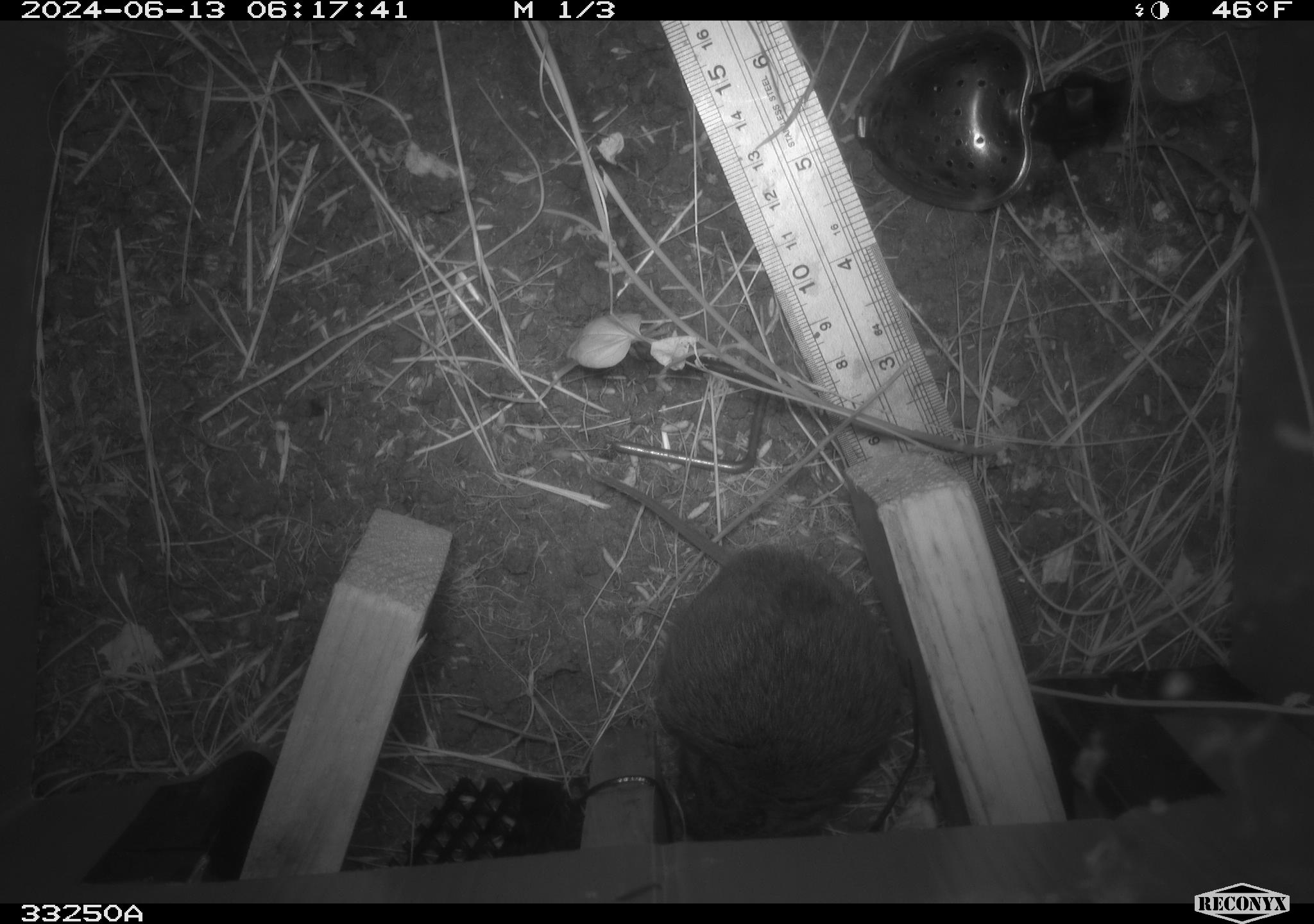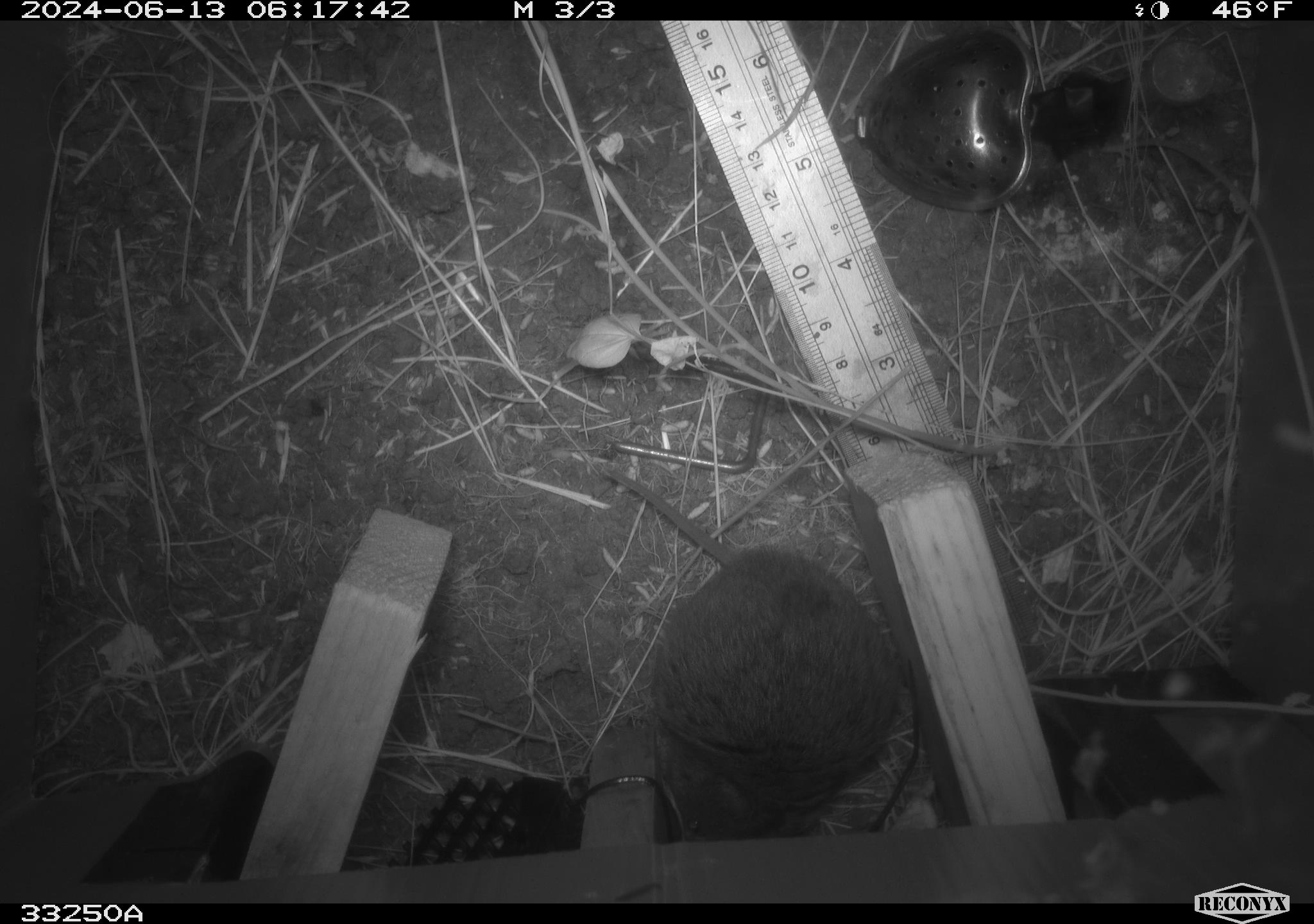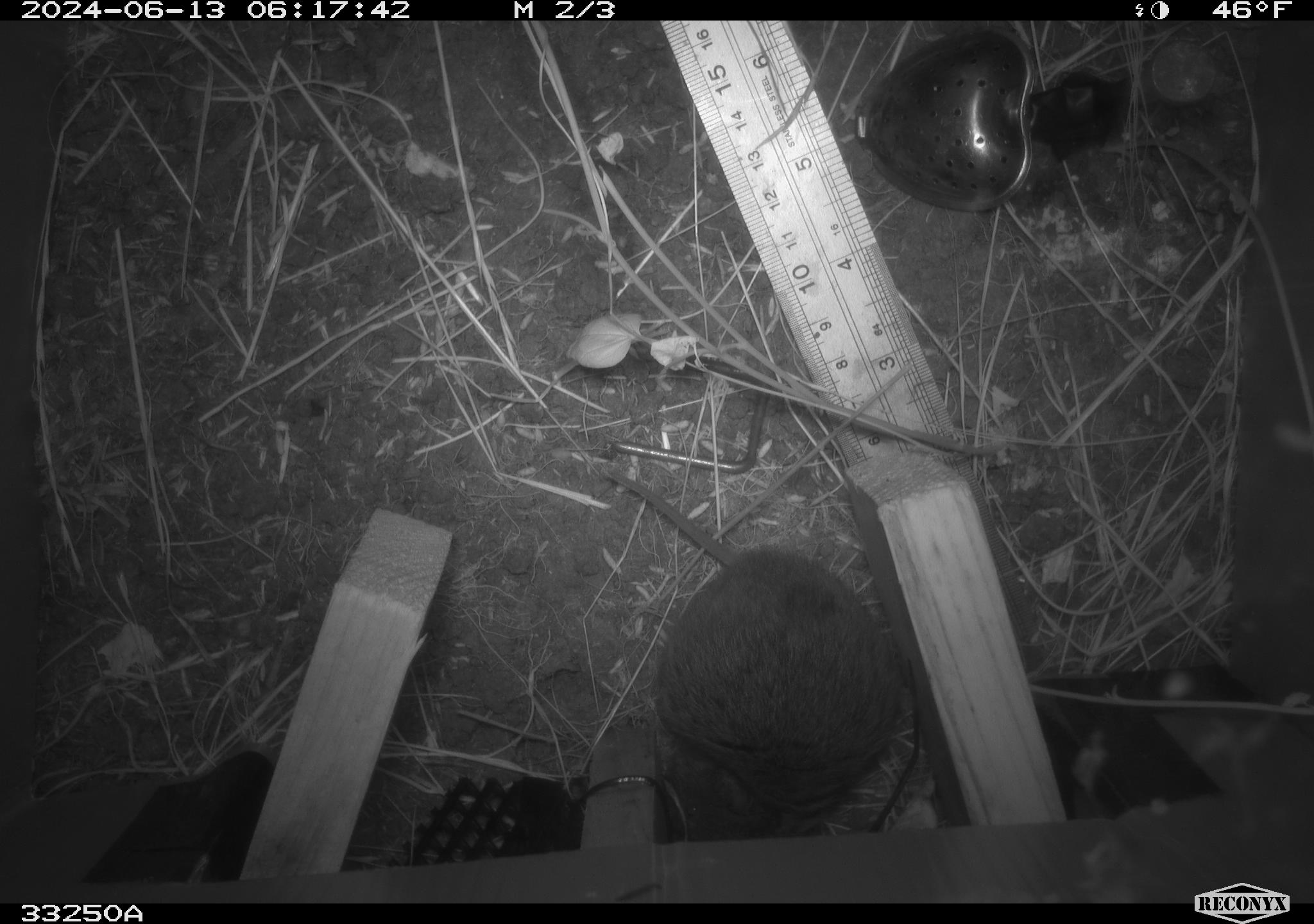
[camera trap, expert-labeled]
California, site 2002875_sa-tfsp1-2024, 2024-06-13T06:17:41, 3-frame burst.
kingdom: Animalia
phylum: Chordata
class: Mammalia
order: Rodentia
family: Cricetidae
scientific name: Arvicolinae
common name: voles, lemmings, and muskrats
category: arvicolinae subfamily